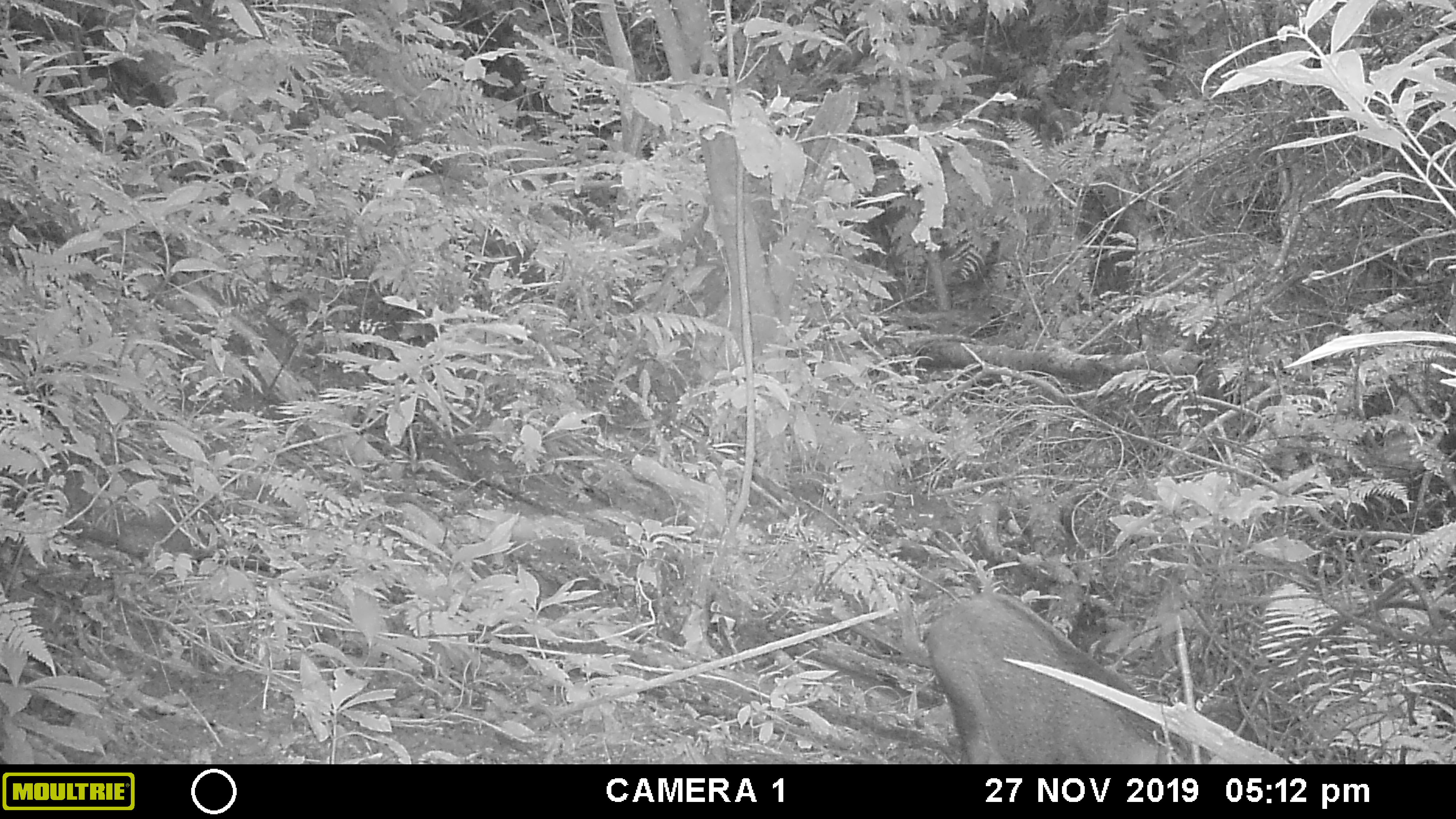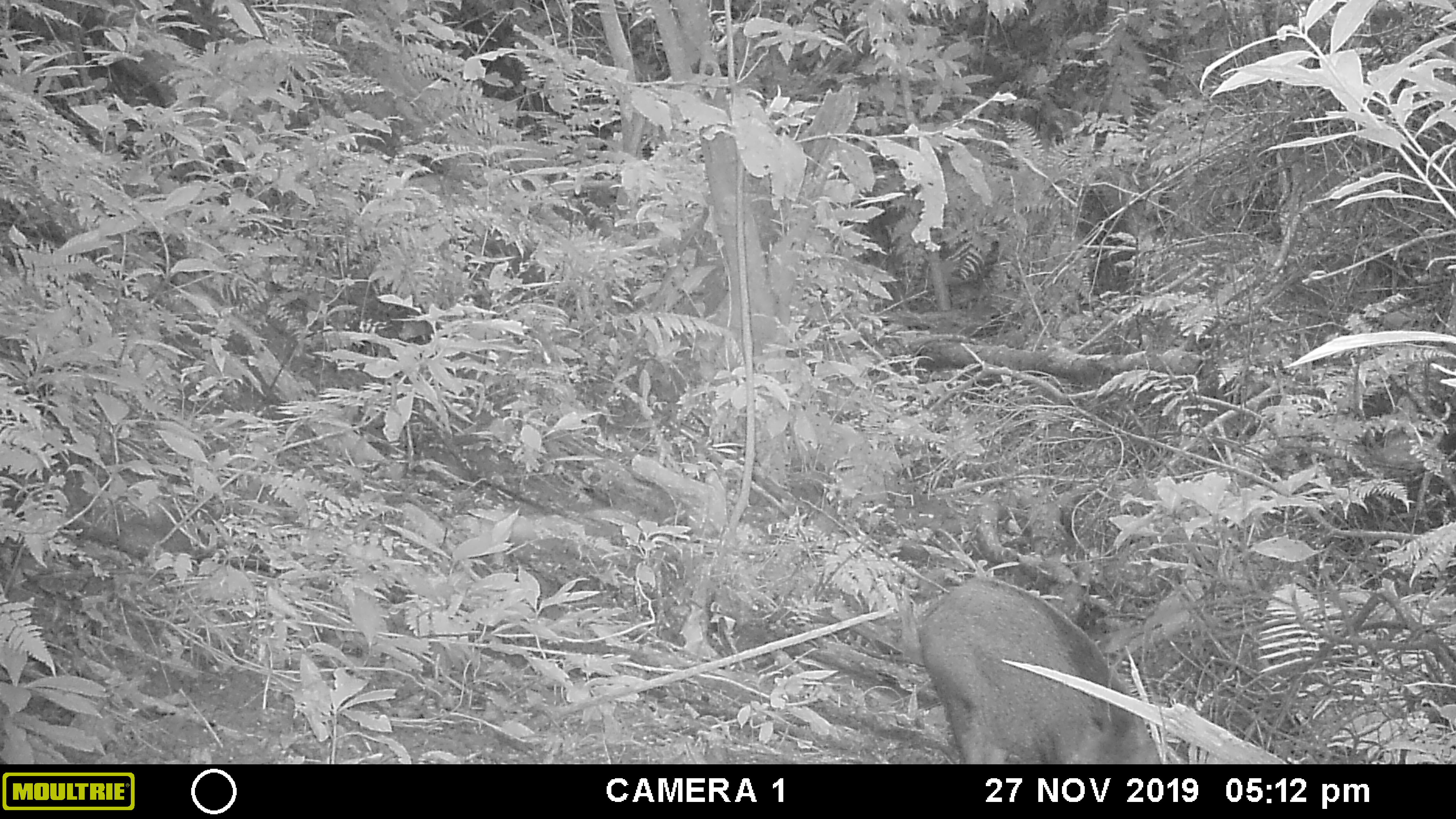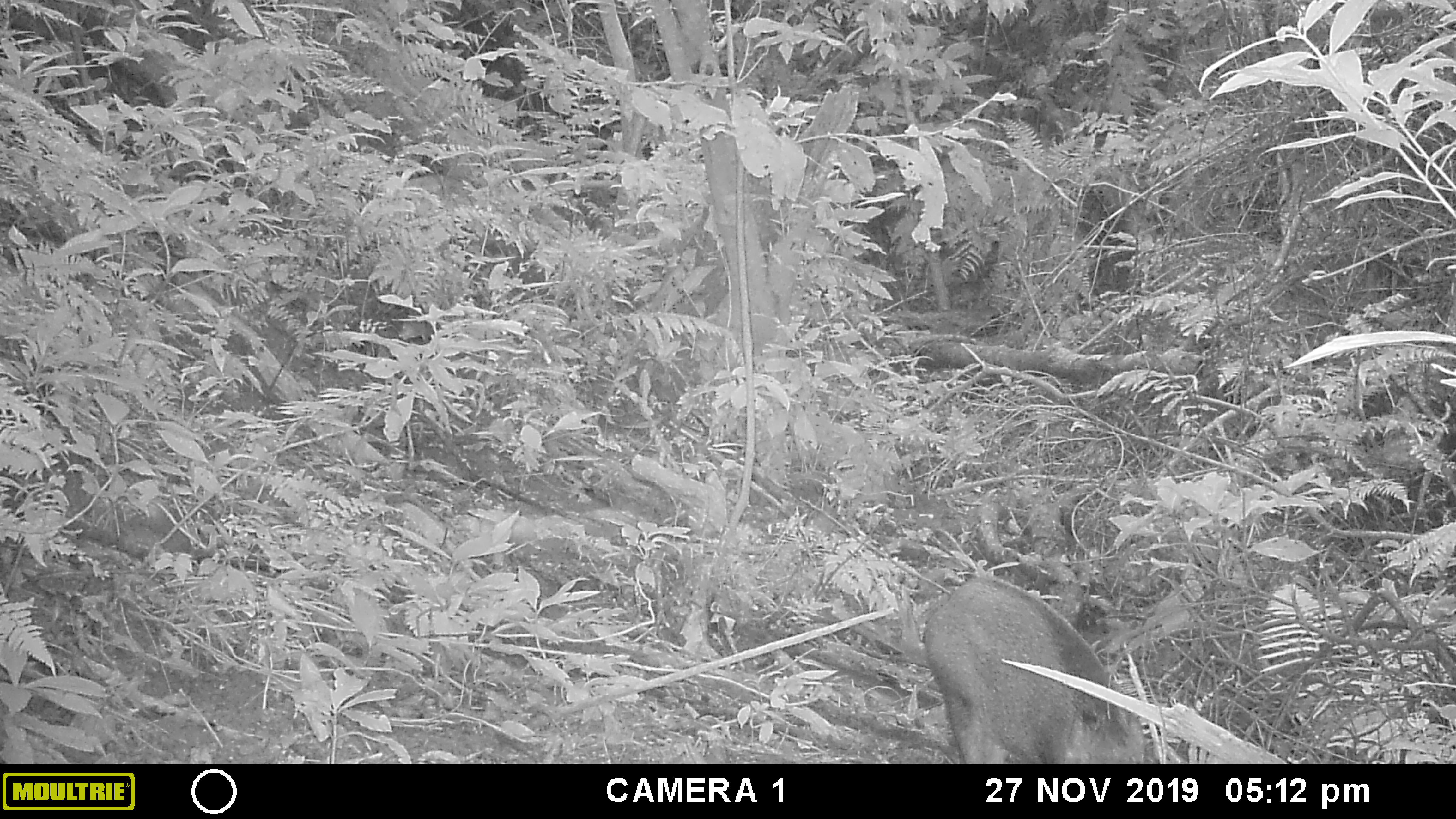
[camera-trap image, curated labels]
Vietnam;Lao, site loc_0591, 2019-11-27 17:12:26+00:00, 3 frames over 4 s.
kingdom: Animalia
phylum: Chordata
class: Mammalia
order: Artiodactyla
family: Suidae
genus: Sus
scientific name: Sus scrofa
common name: eurasian wild pig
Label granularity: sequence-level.